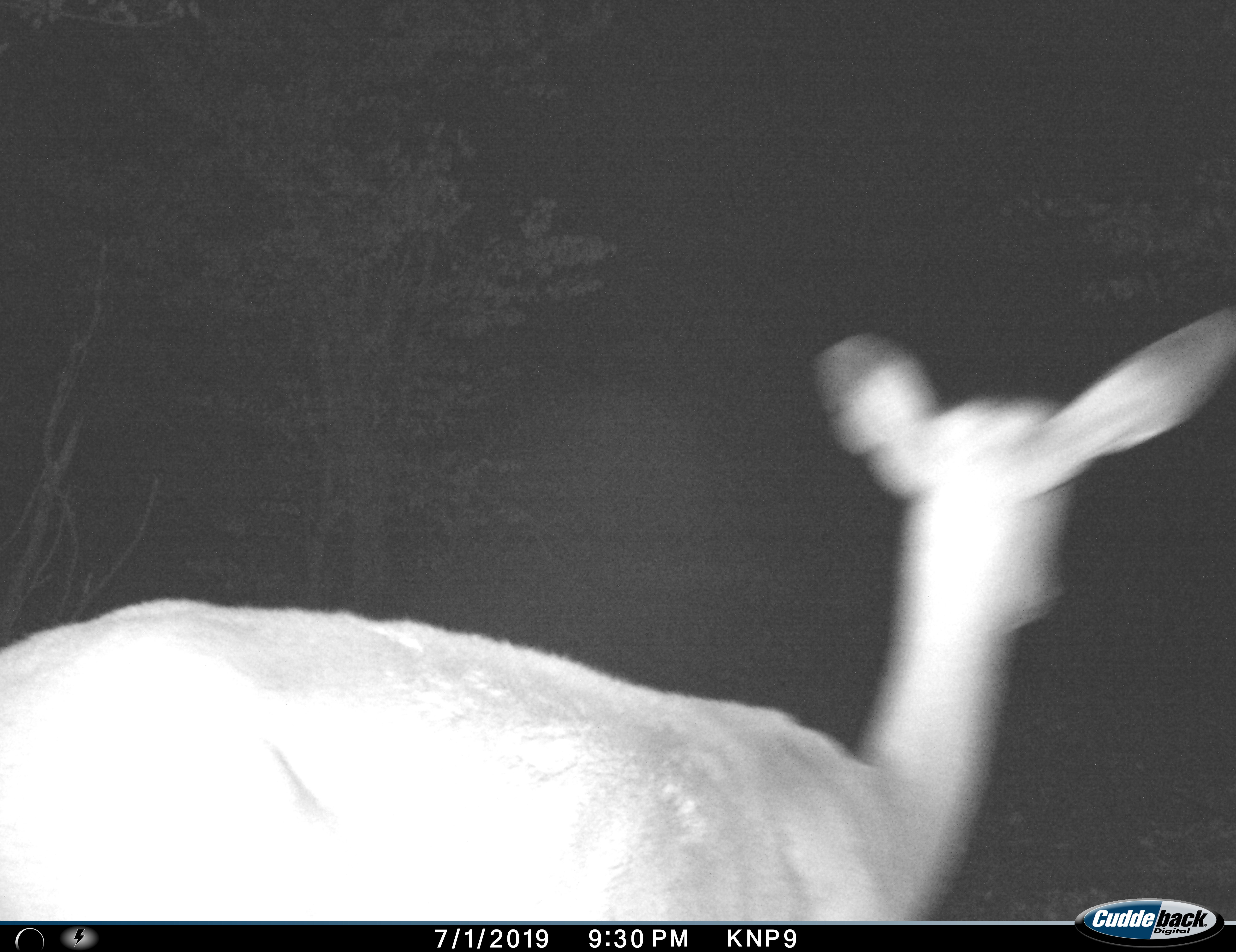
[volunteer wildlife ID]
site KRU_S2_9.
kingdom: Animalia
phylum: Chordata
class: Mammalia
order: Artiodactyla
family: Bovidae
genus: Aepyceros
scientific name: Aepyceros melampus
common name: impala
Impala (Aepyceros melampus), count 1. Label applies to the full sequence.